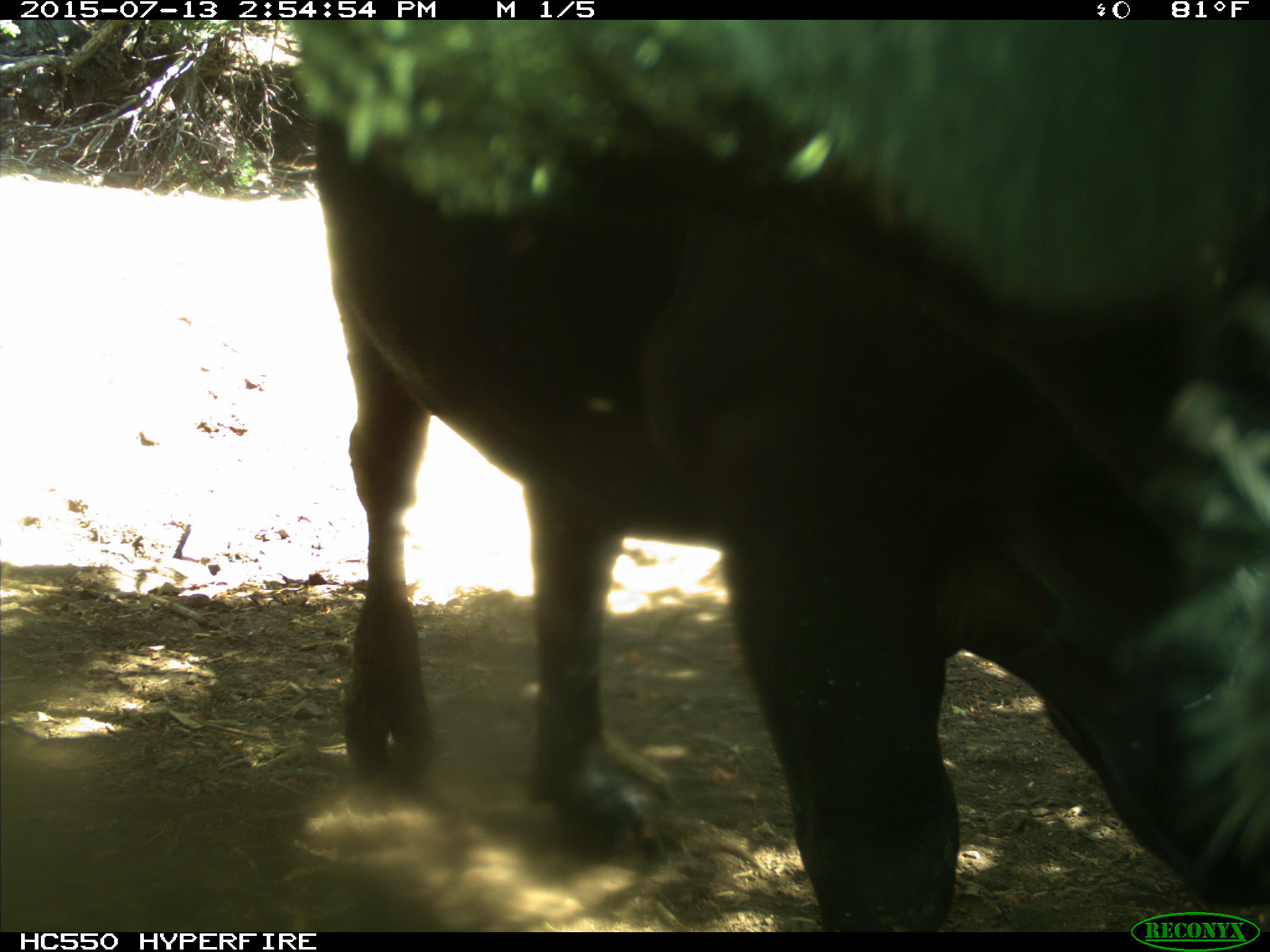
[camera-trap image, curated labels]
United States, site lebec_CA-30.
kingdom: Animalia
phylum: Chordata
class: Mammalia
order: Artiodactyla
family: Bovidae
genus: Bos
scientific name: Bos taurus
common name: domestic cow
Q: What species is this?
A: Bos taurus (domestic cow).